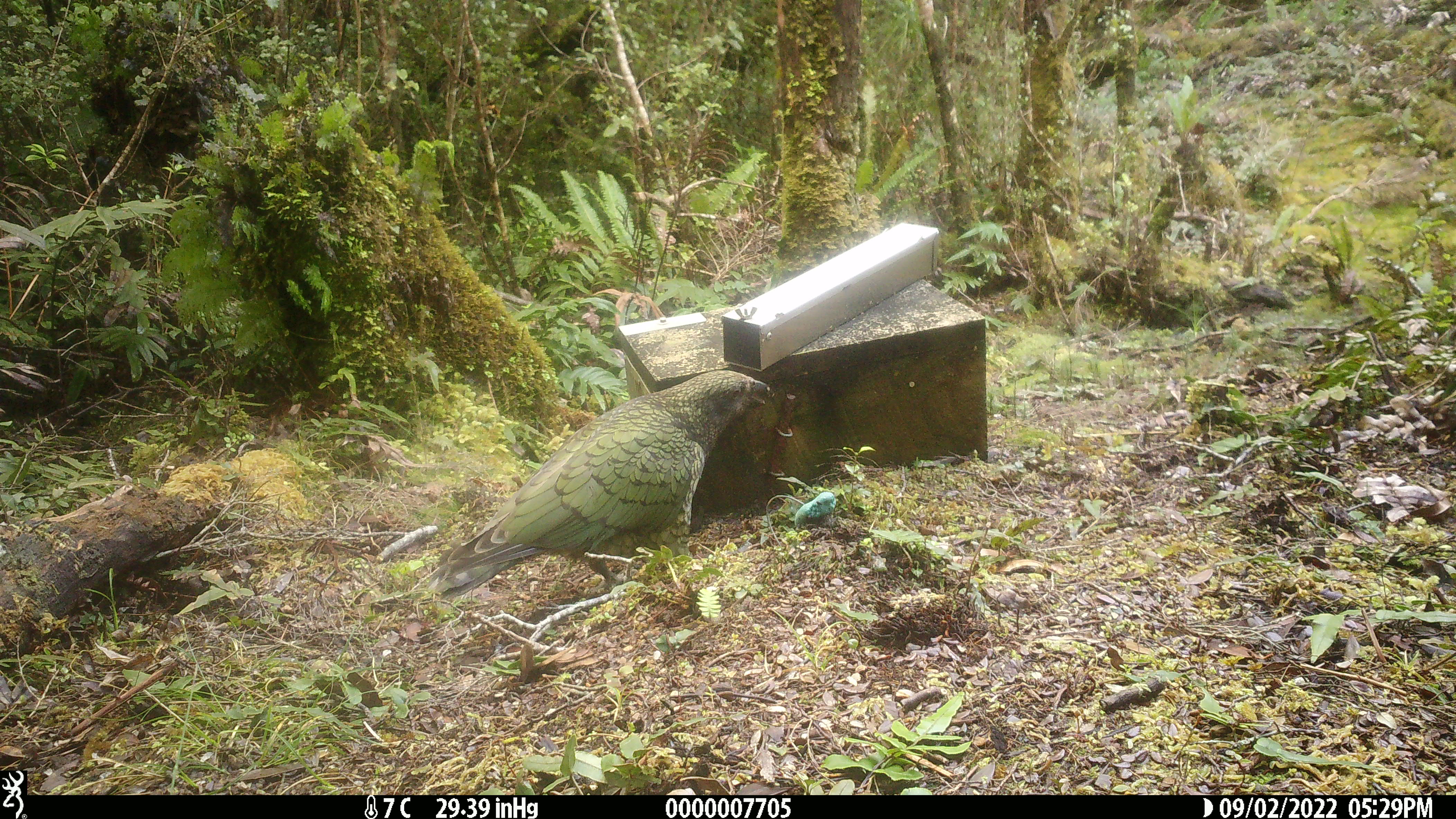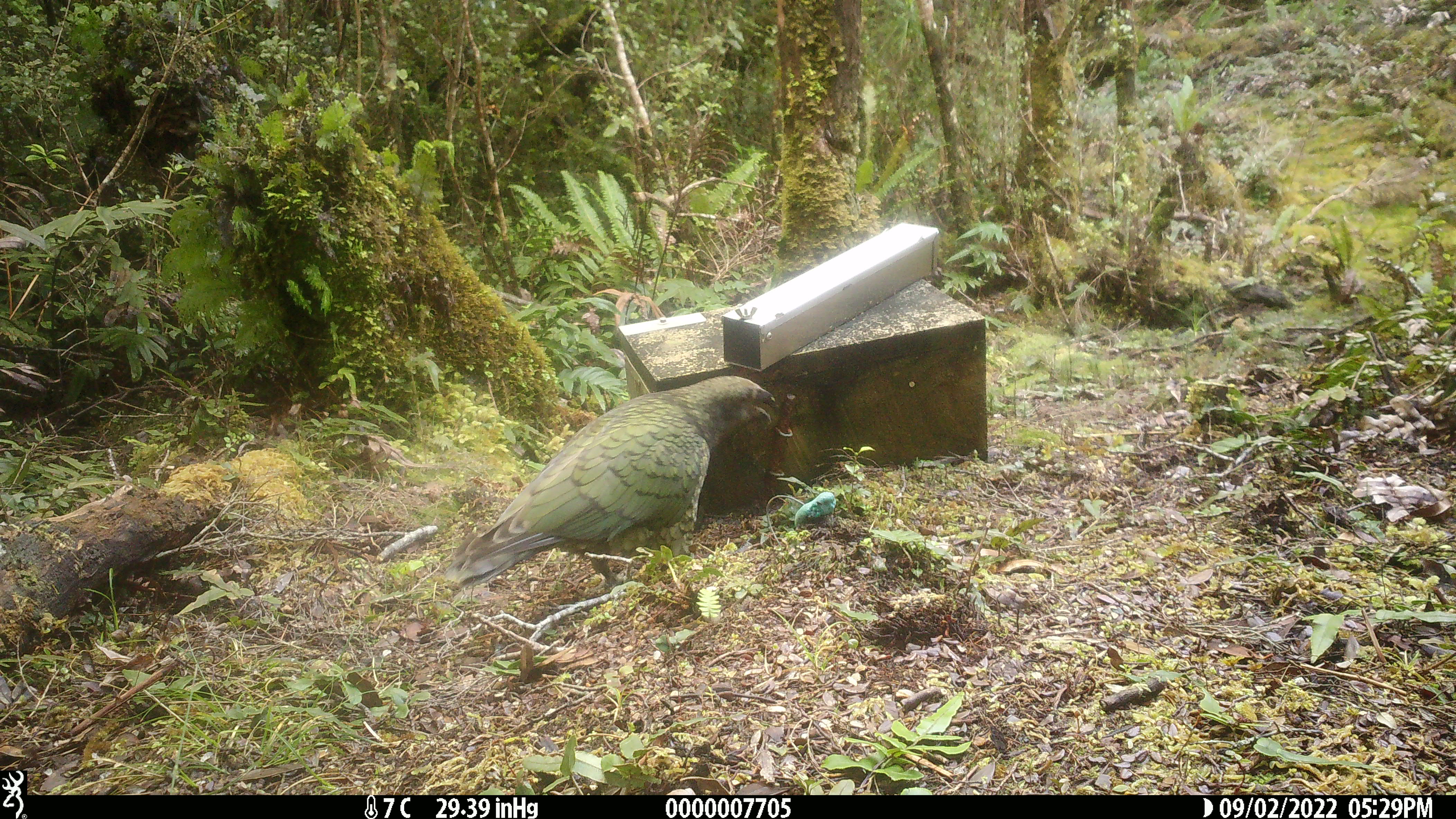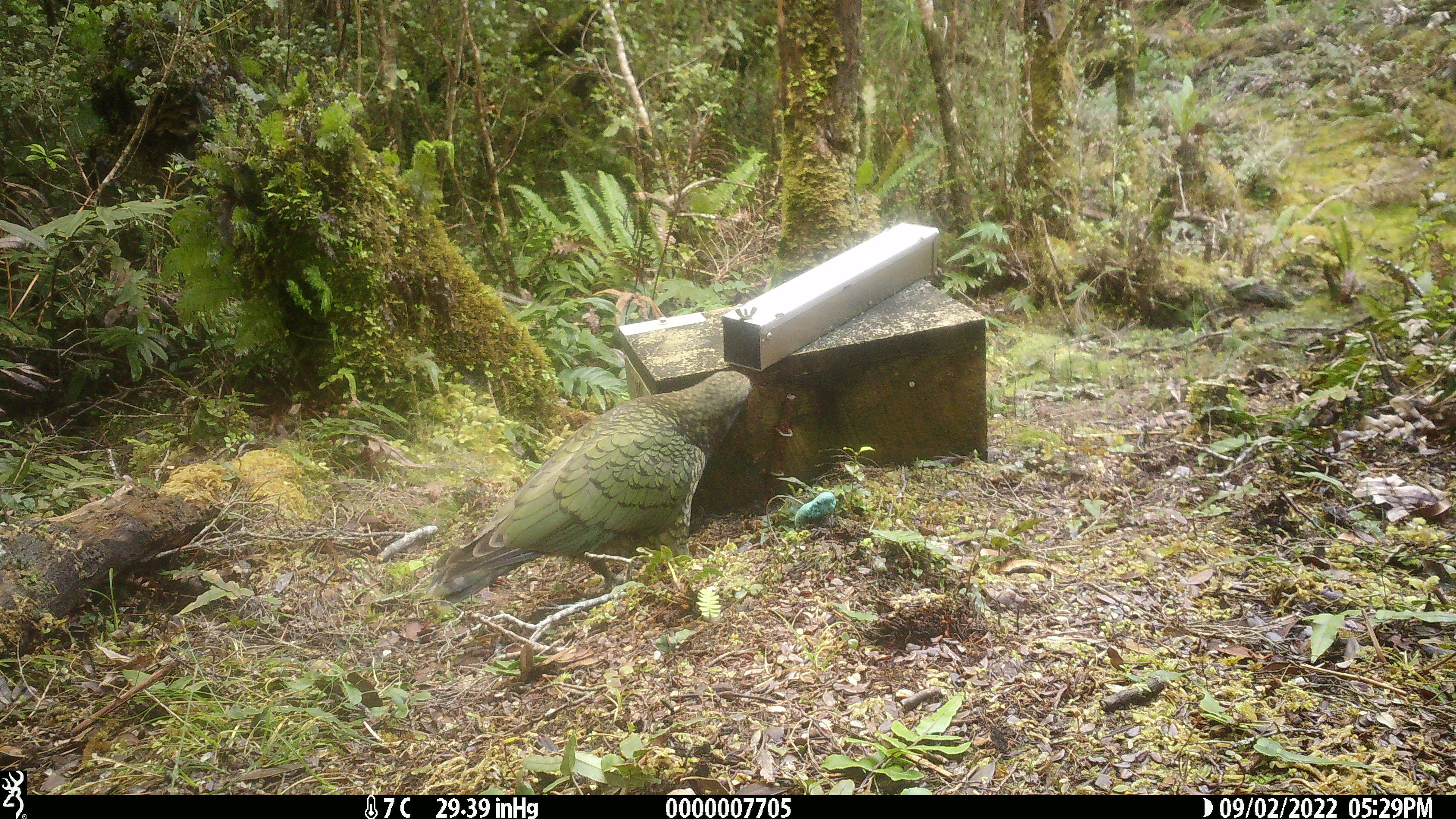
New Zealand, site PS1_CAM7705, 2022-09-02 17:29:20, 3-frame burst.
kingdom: Animalia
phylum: Chordata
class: Aves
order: Psittaciformes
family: Strigopidae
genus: Nestor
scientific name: Nestor notabilis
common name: kea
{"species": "kea (Nestor notabilis)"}